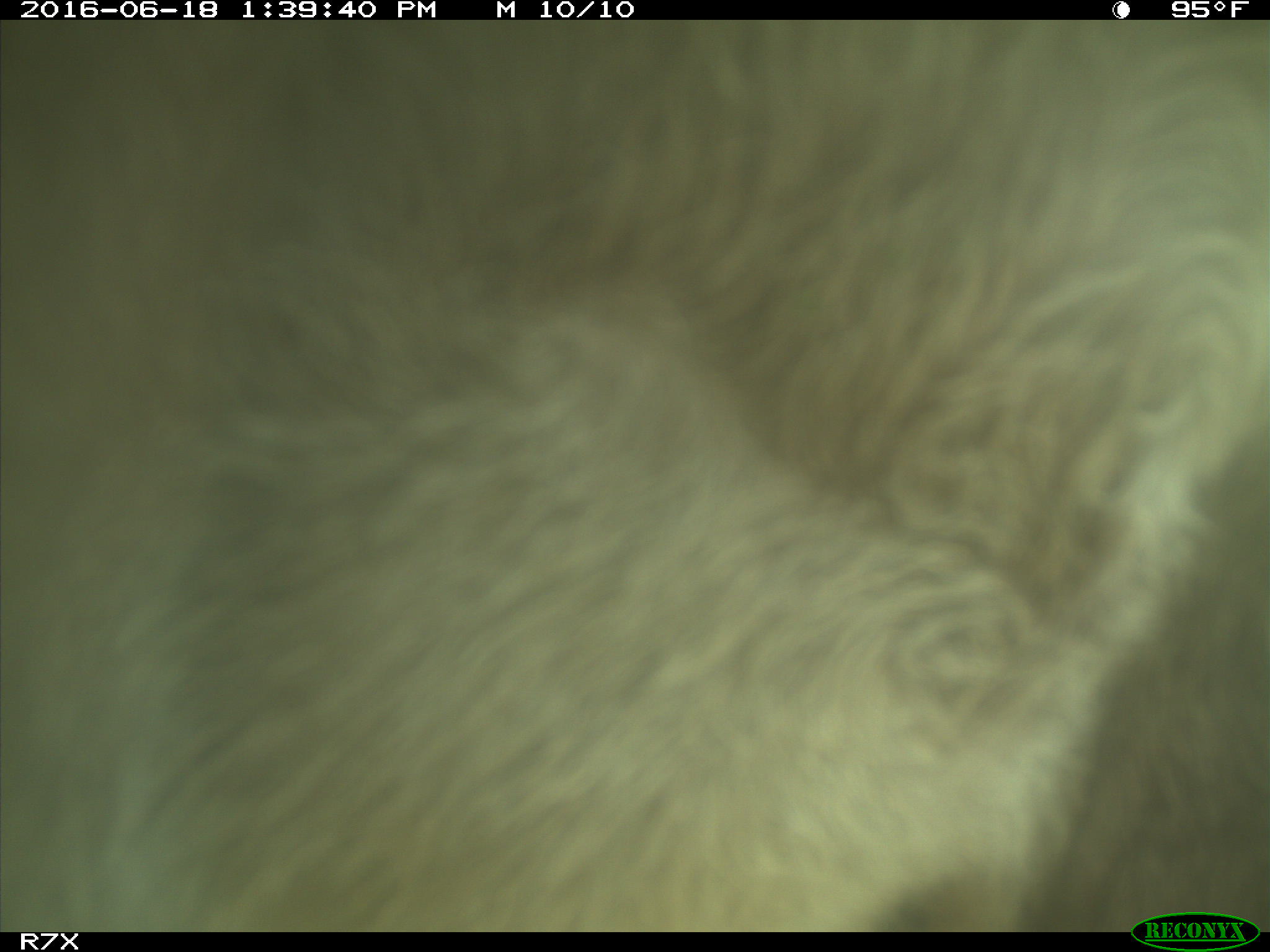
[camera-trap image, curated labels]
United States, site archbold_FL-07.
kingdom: Animalia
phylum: Chordata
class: Mammalia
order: Artiodactyla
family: Bovidae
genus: Bos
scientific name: Bos taurus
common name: domestic cow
Bos taurus (domestic cow).